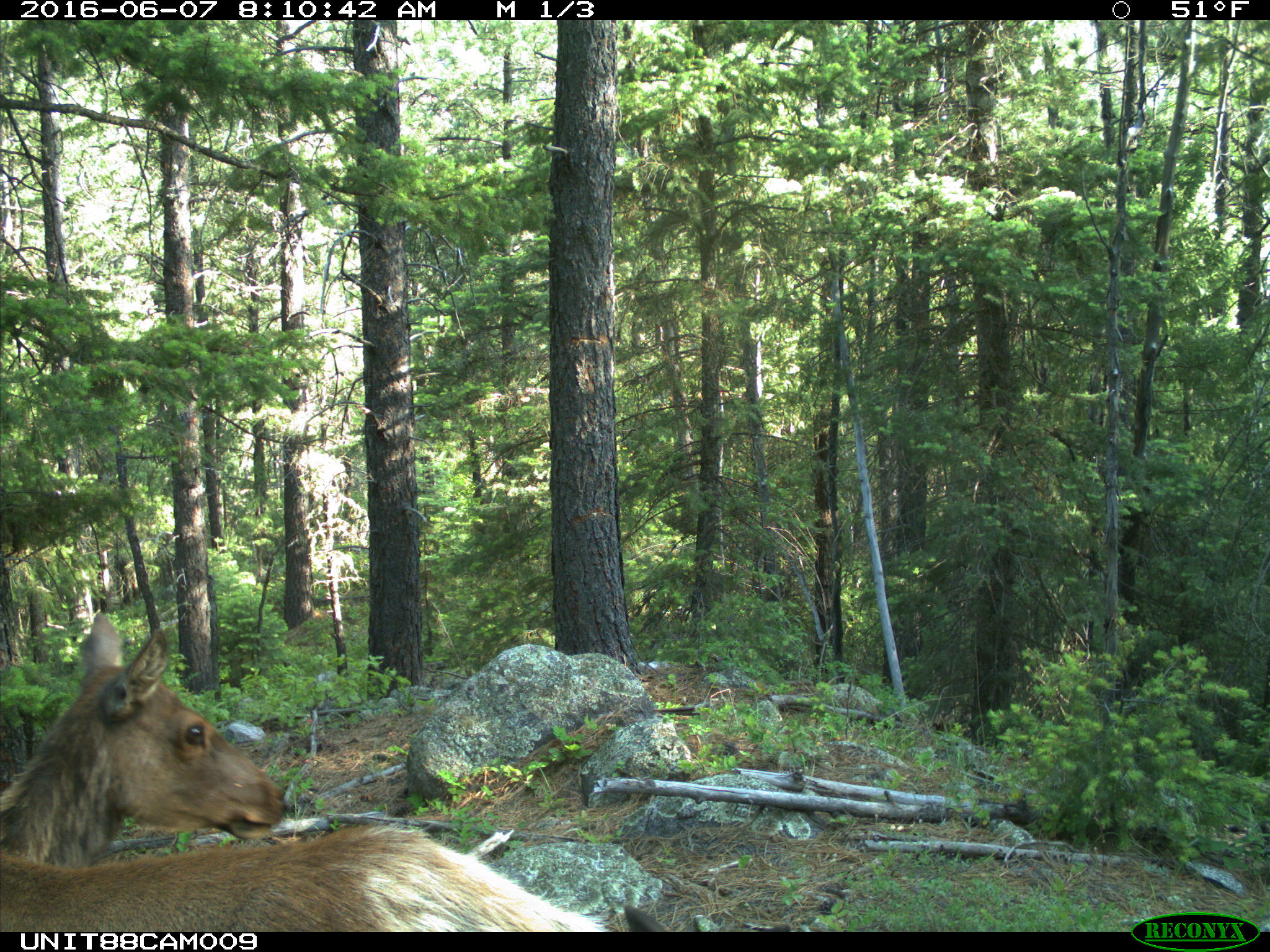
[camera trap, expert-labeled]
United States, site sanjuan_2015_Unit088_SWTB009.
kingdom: Animalia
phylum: Chordata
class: Mammalia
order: Artiodactyla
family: Cervidae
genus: Cervus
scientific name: Cervus elaphus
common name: red deer